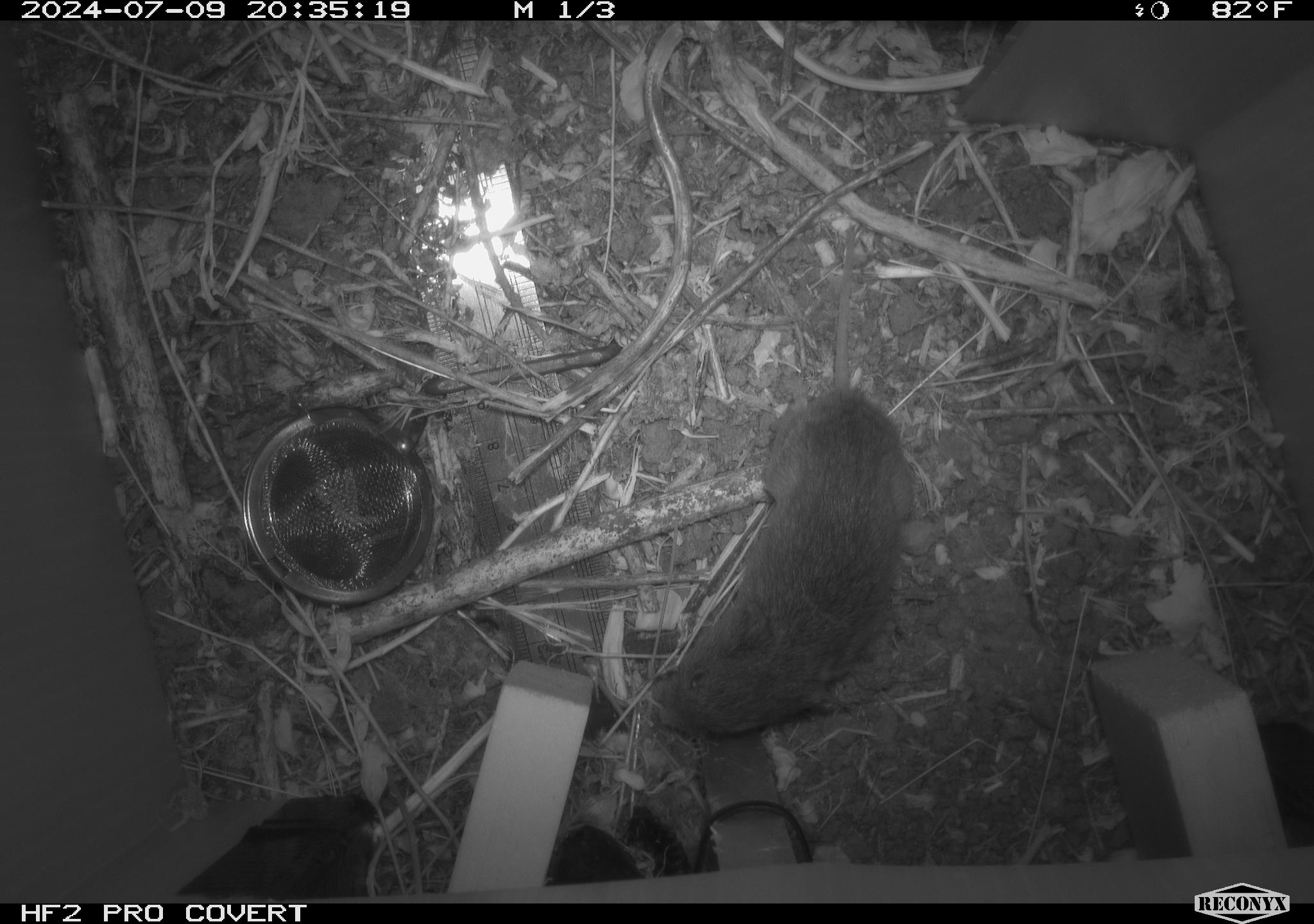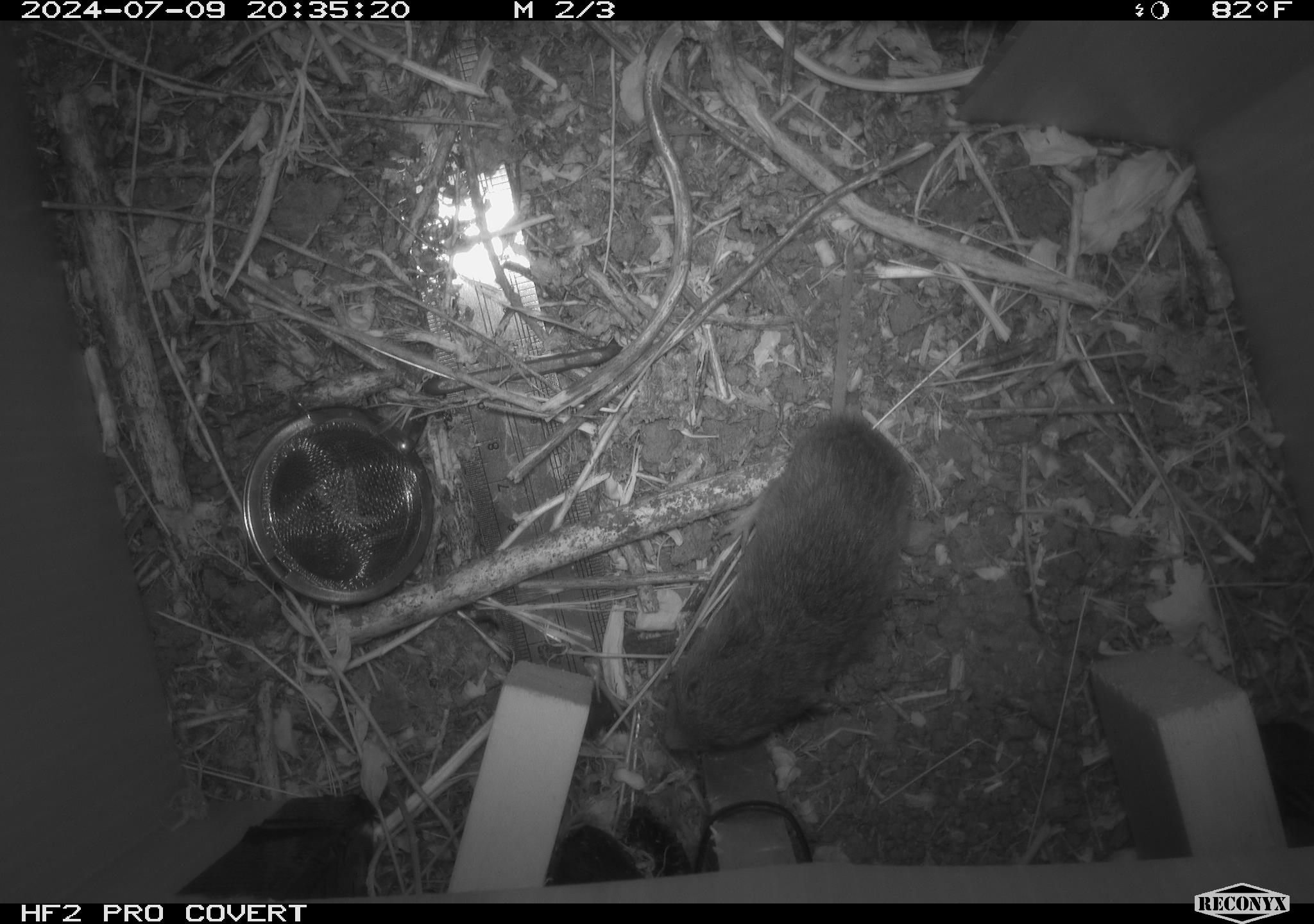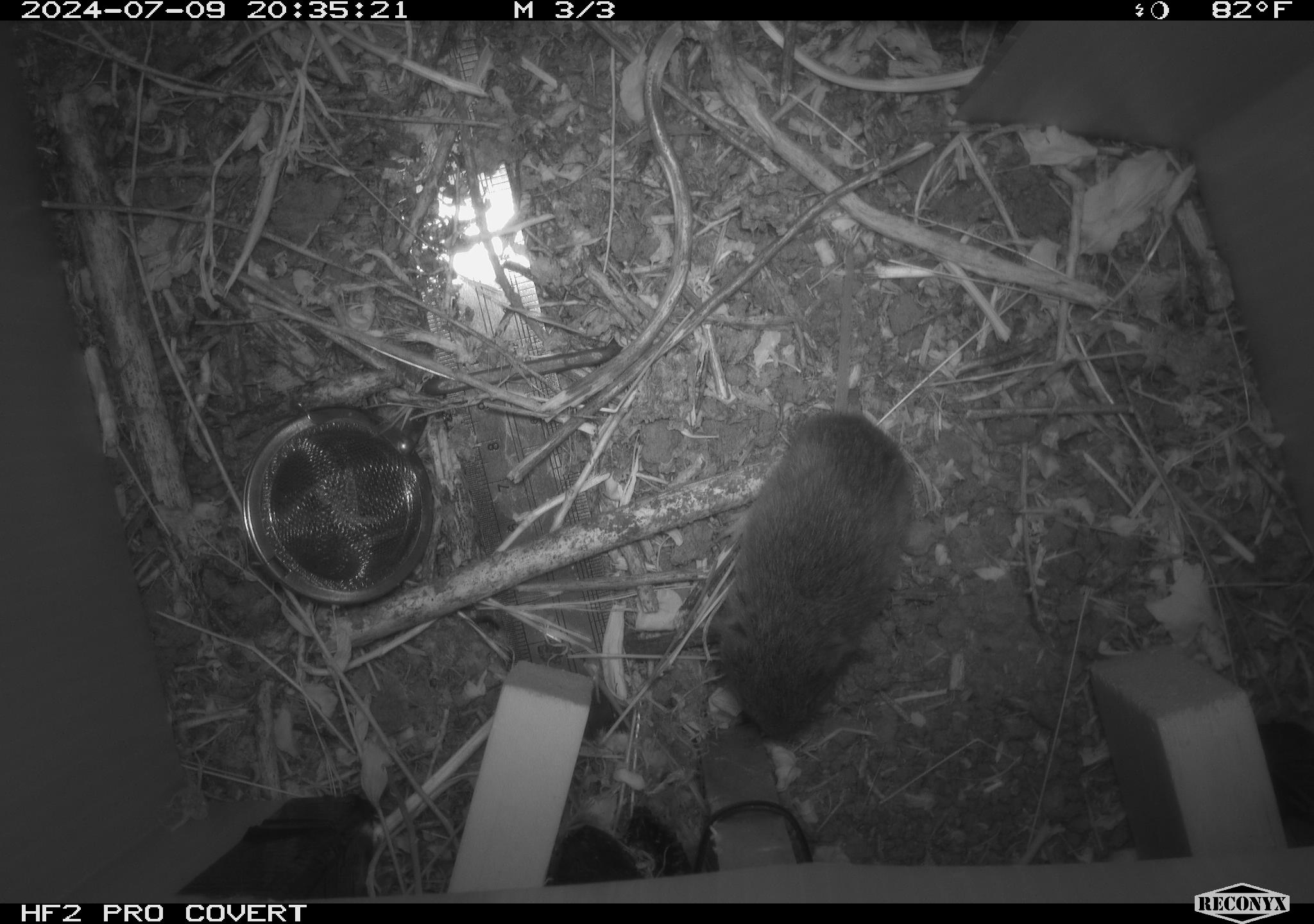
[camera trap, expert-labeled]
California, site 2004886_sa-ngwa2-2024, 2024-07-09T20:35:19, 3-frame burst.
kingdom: Animalia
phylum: Chordata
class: Mammalia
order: Rodentia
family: Cricetidae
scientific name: Arvicolinae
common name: voles, lemmings, and muskrats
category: arvicolinae subfamily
Arvicolinae subfamily (voles, lemmings, and muskrats) (Arvicolinae).